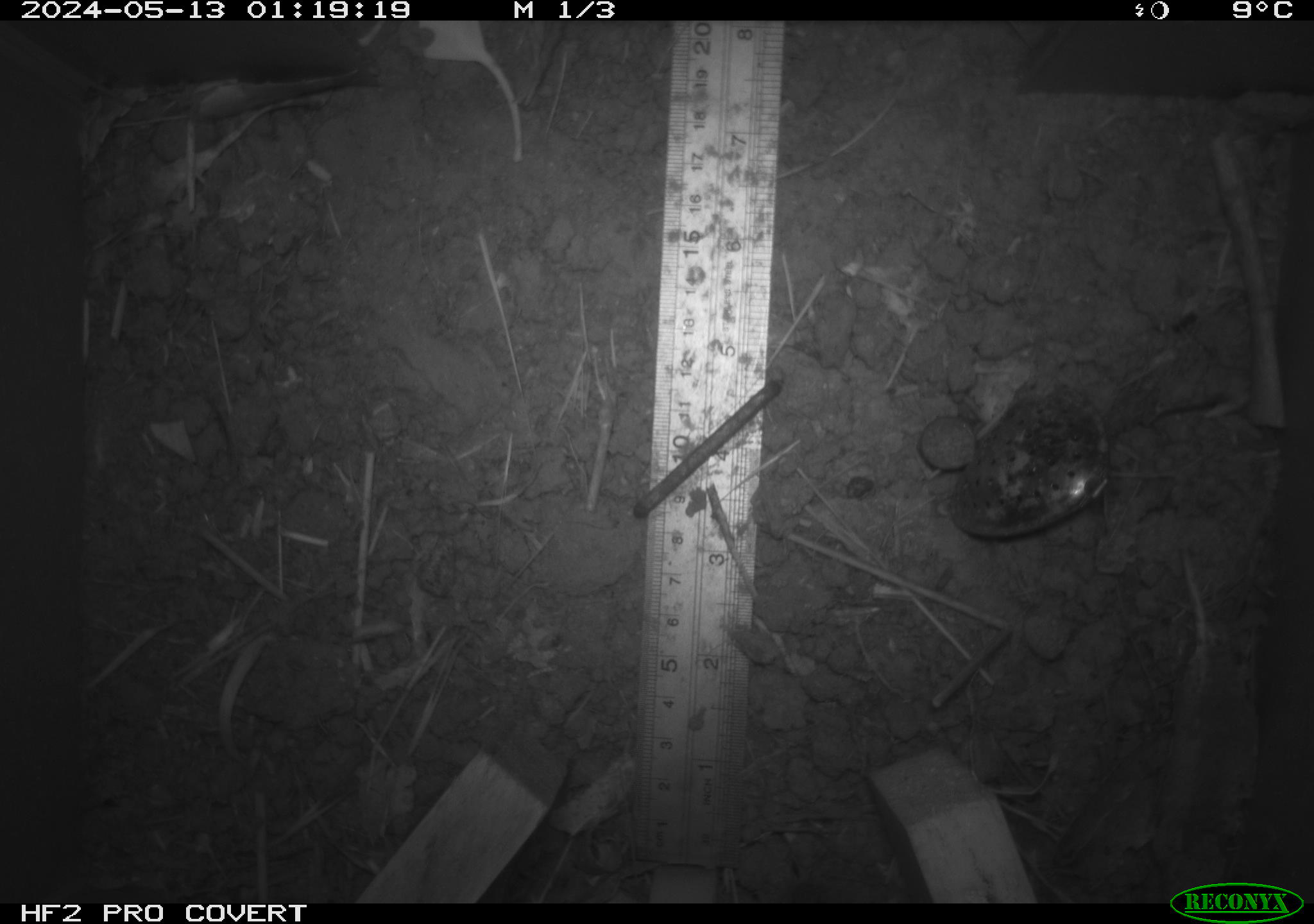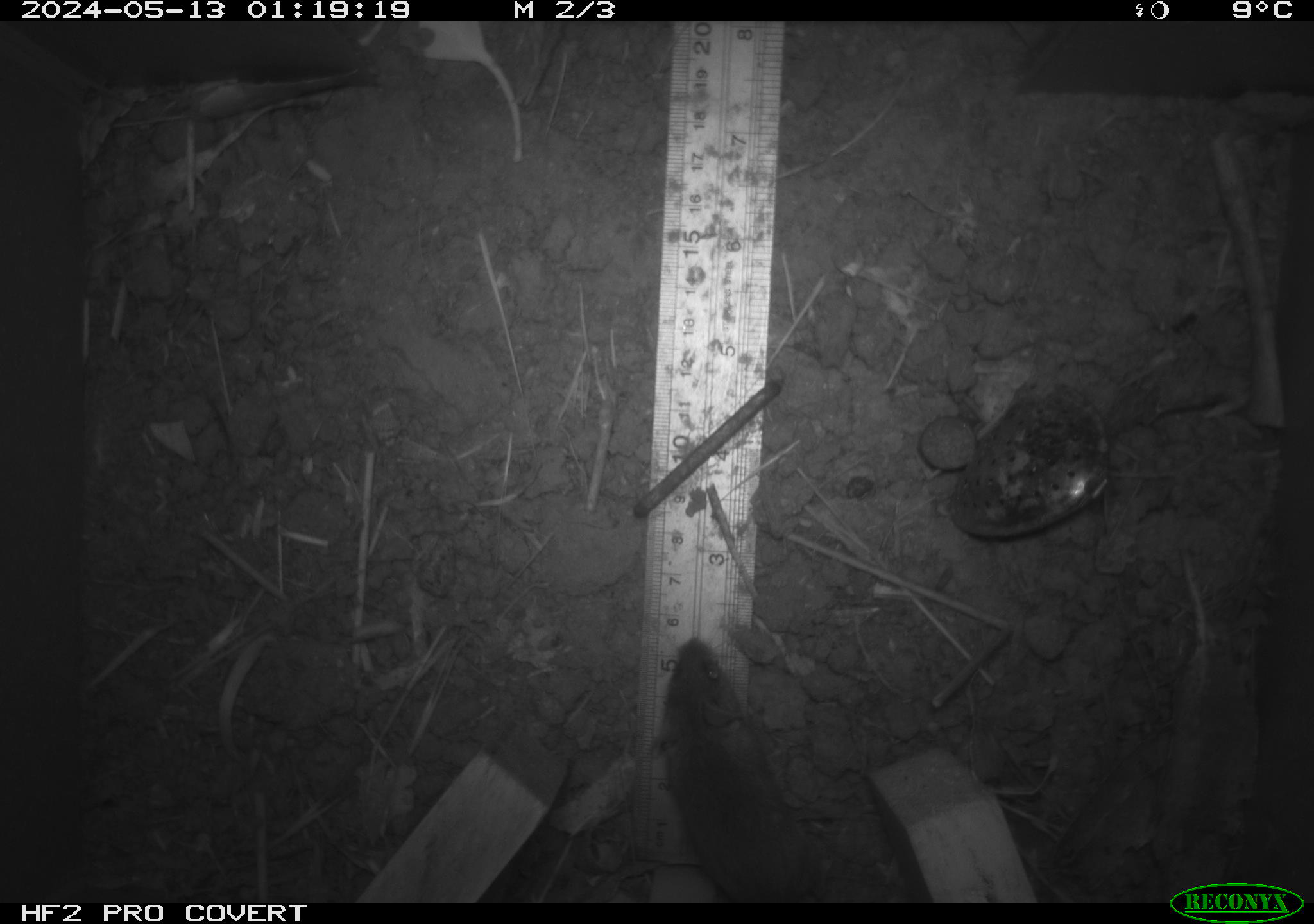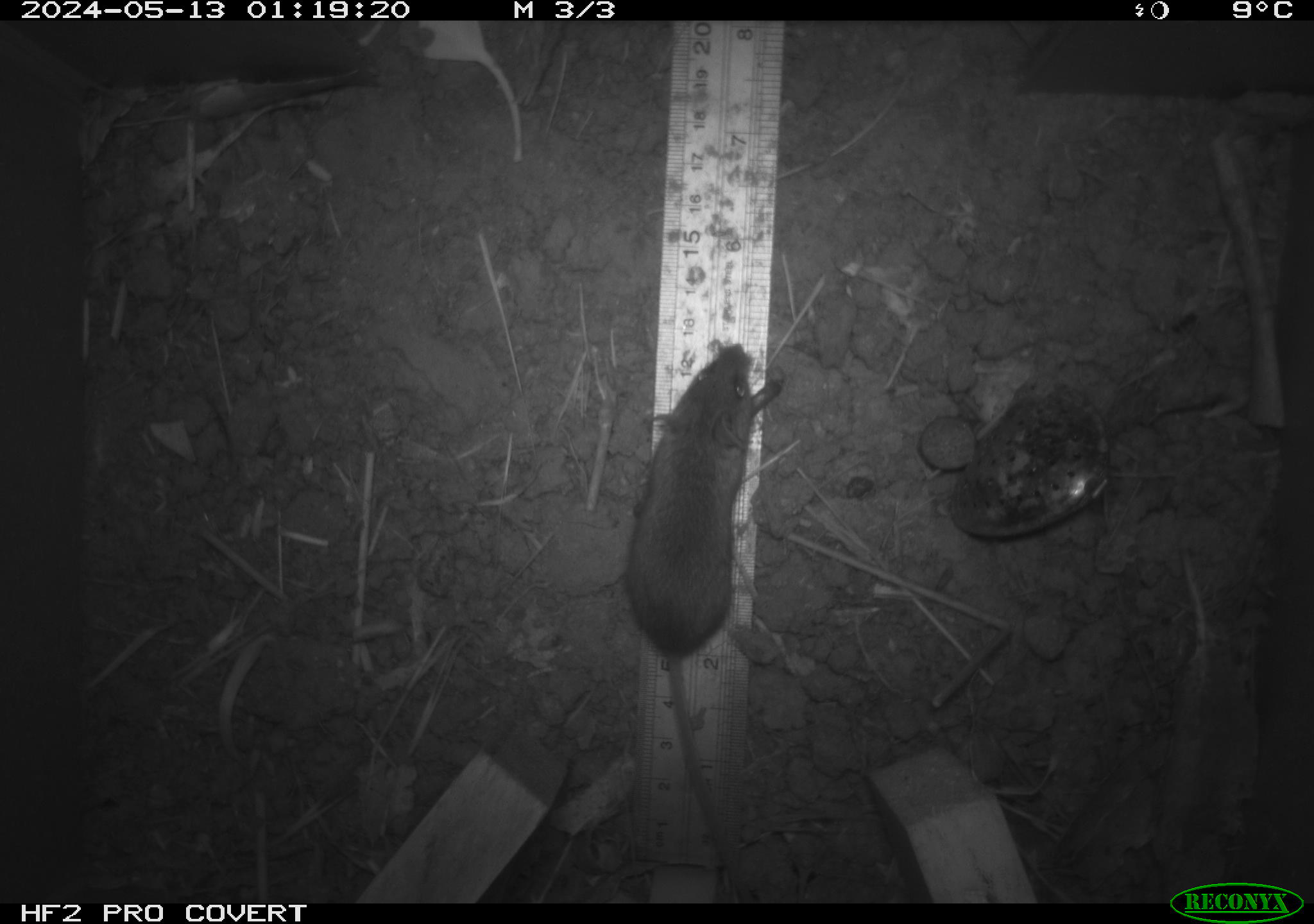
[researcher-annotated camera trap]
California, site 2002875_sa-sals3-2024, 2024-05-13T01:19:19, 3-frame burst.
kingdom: Animalia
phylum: Chordata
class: Mammalia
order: Rodentia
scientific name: Rodentia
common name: mouse species